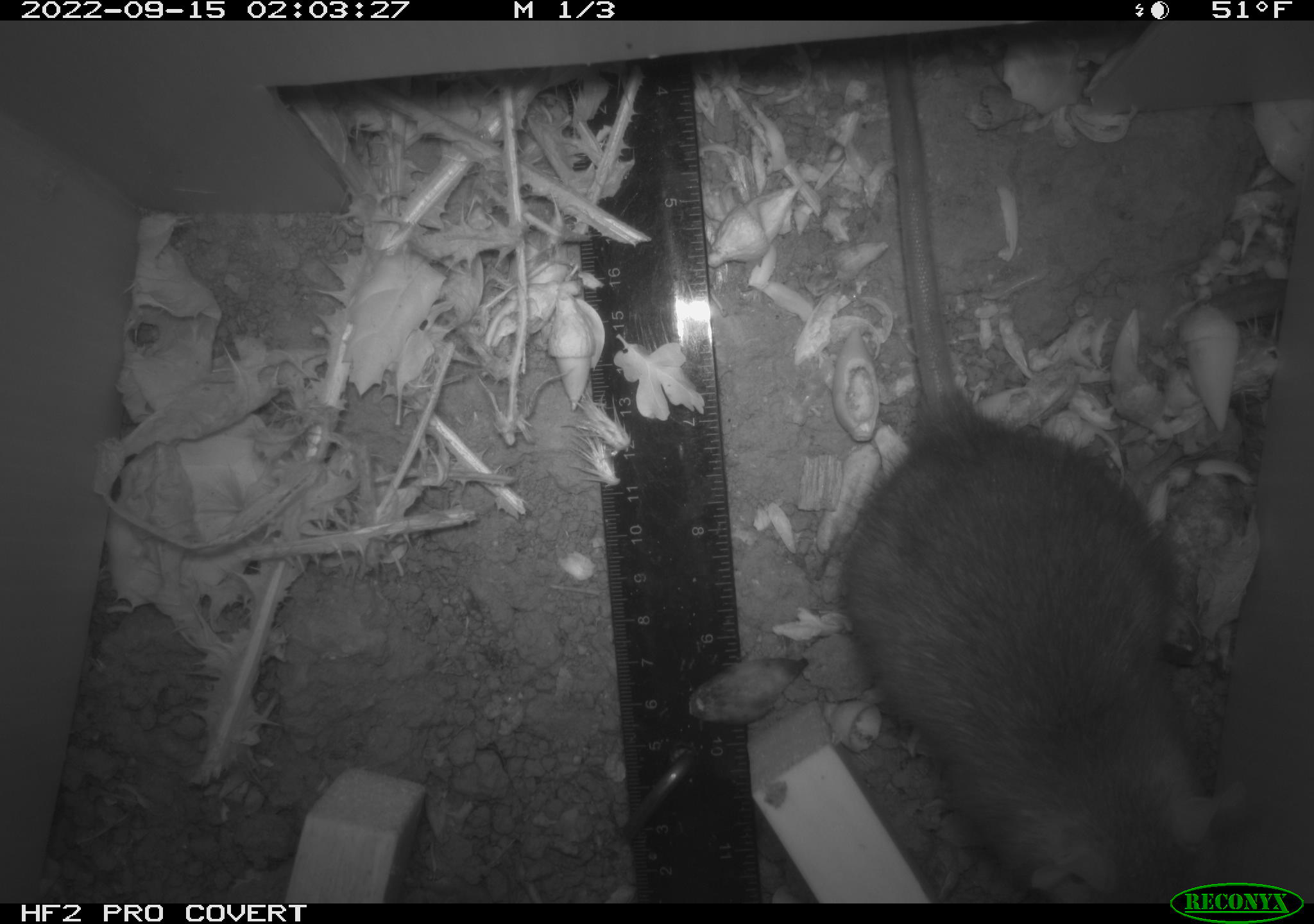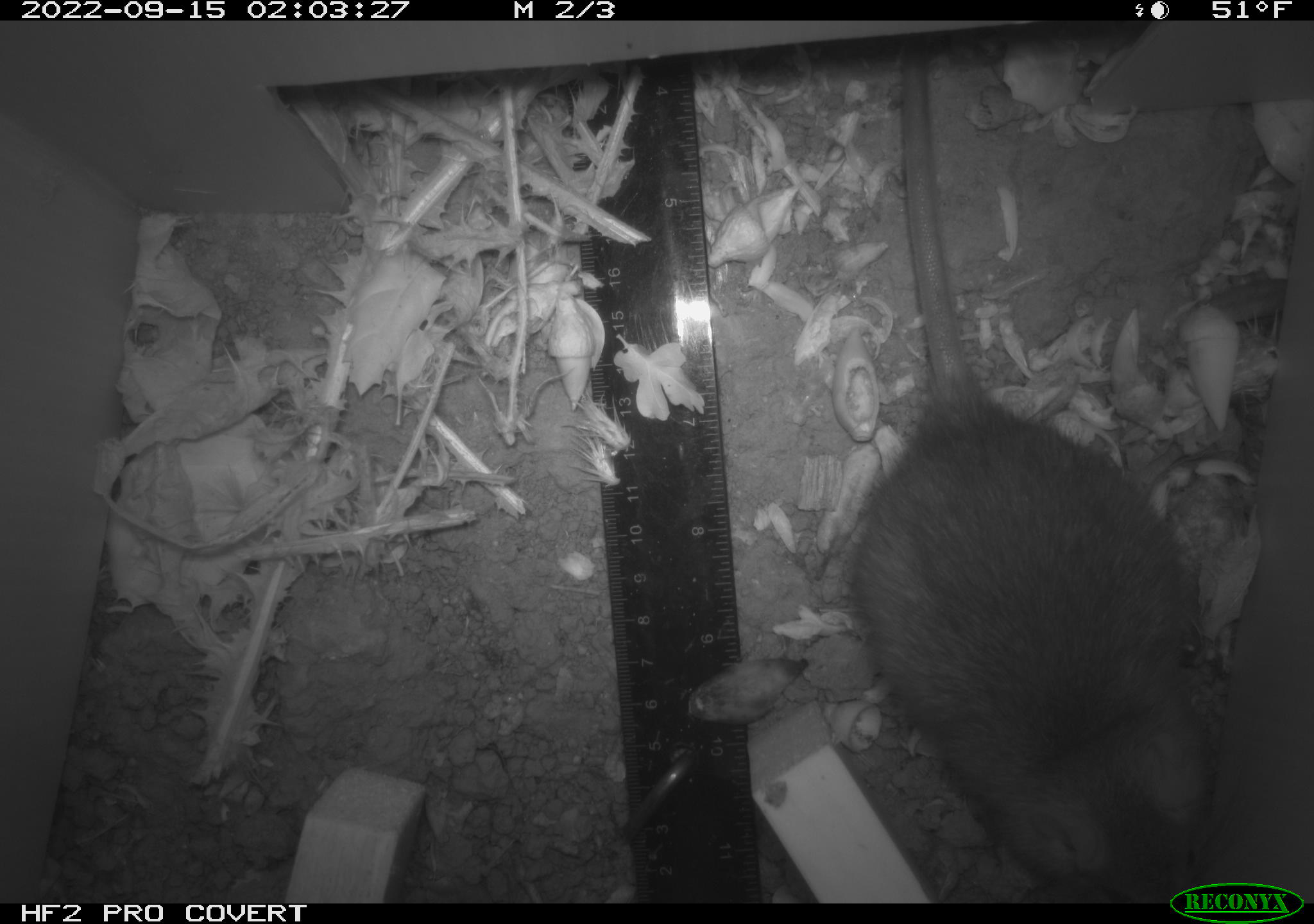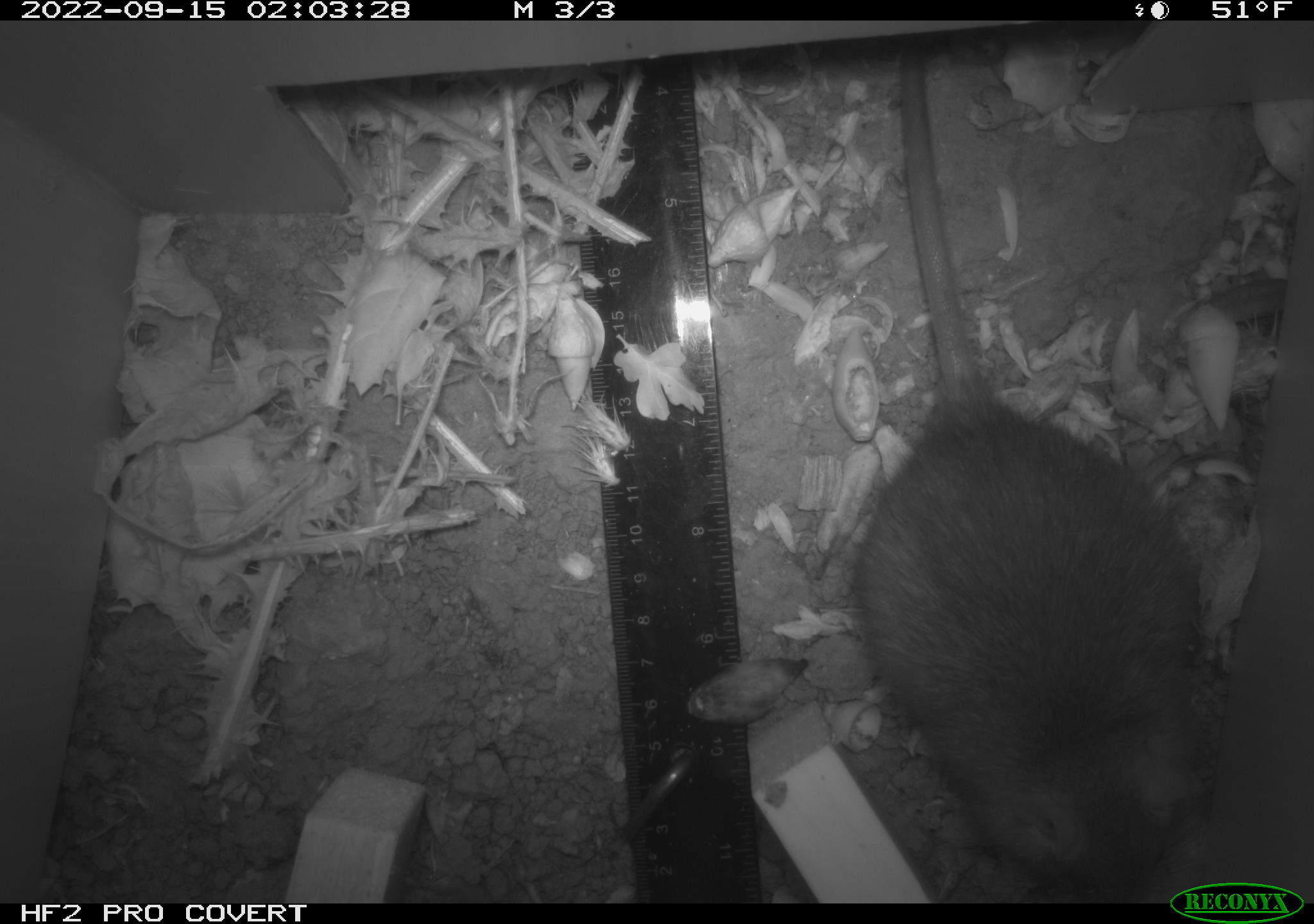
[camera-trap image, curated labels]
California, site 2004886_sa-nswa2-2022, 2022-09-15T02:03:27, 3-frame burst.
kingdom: Animalia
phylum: Chordata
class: Mammalia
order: Rodentia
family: Muridae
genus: Rattus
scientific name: Rattus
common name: rat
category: rattus species